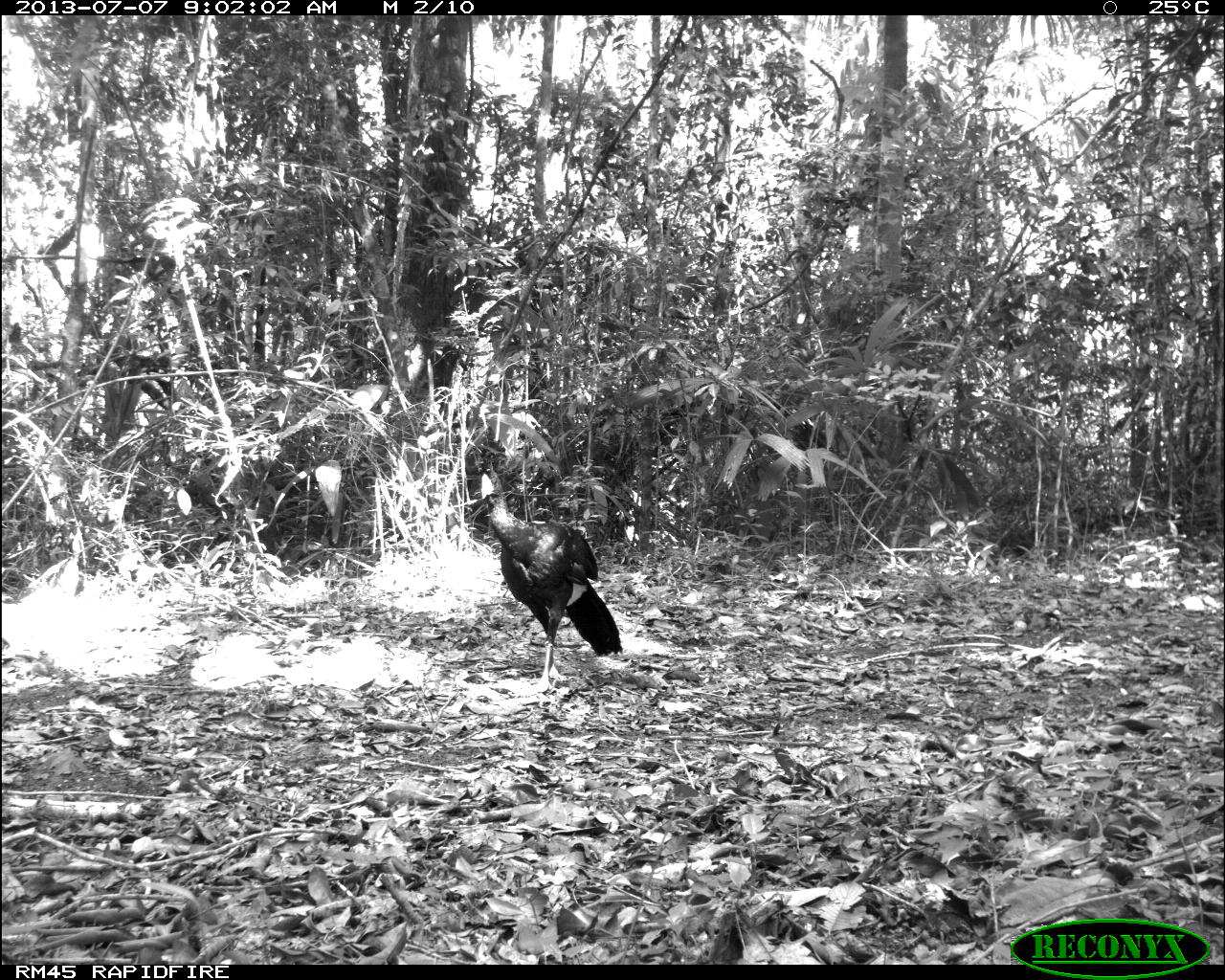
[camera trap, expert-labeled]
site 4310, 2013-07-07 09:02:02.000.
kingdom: Animalia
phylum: Chordata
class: Aves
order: Galliformes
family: Cracidae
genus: Crax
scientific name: Crax rubra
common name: great curassow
Crax rubra (great curassow), count 1, sex male.